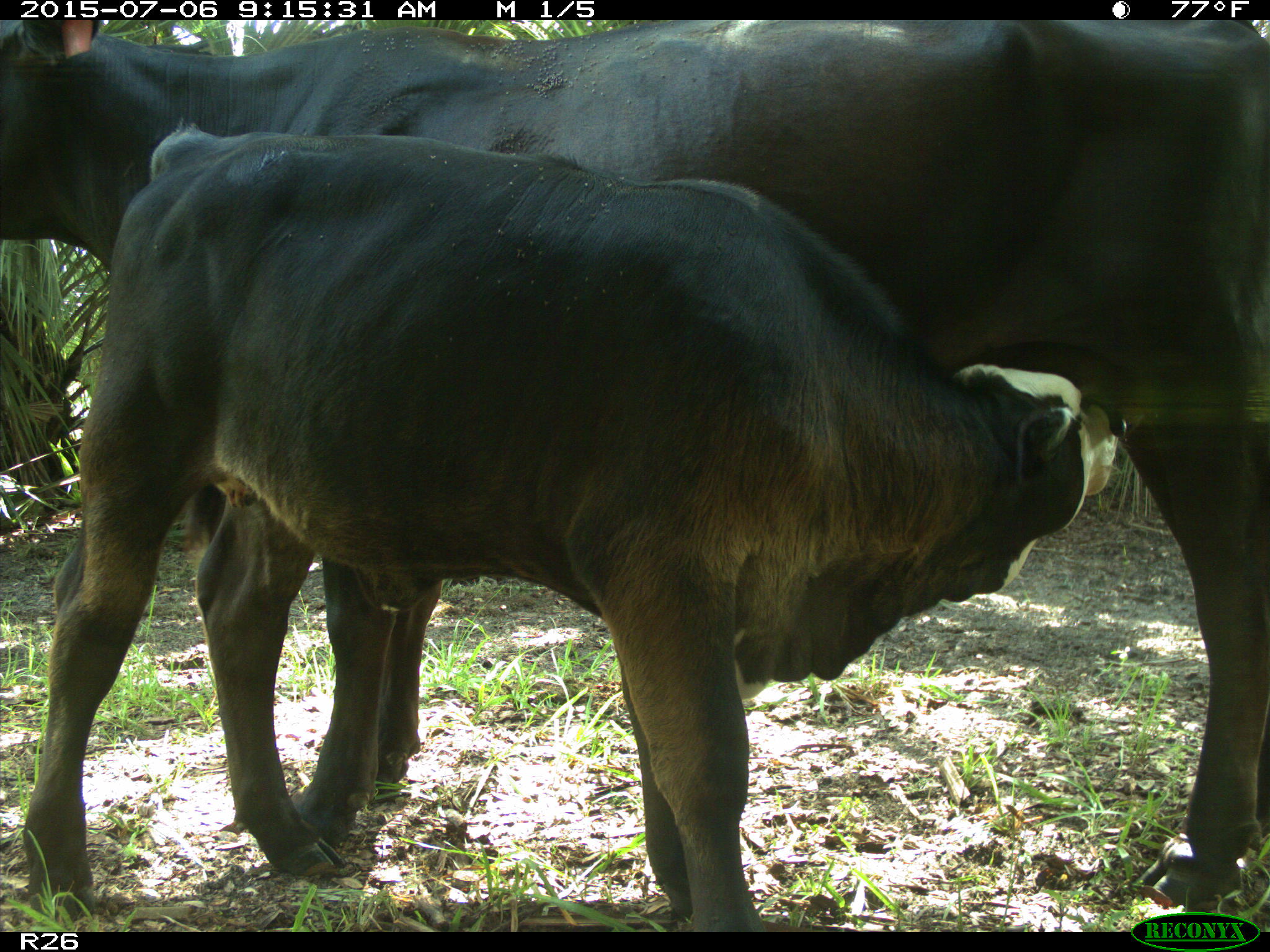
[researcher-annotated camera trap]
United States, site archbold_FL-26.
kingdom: Animalia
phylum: Chordata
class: Mammalia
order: Artiodactyla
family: Bovidae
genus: Bos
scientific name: Bos taurus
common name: domestic cow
Bos taurus (domestic cow).